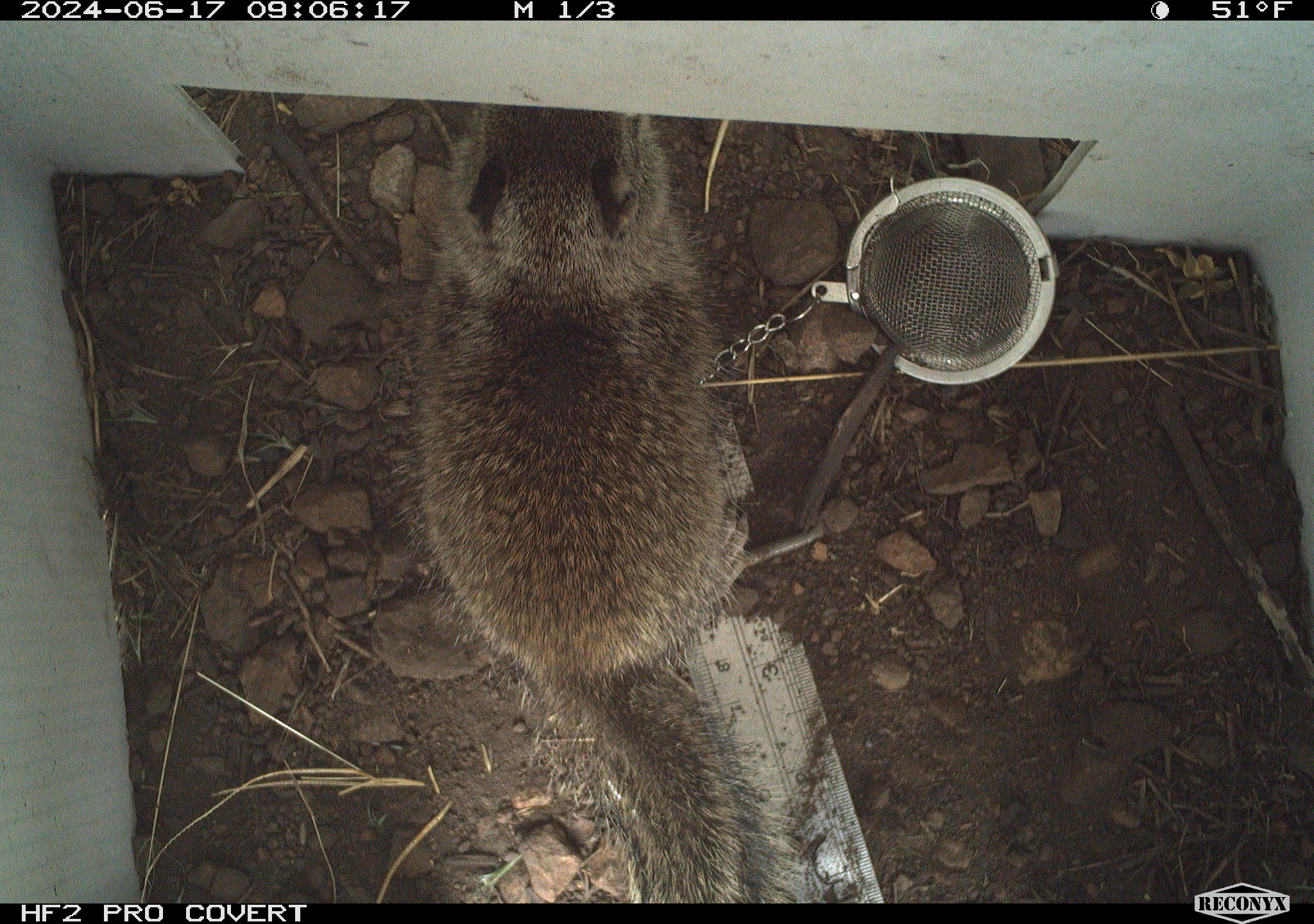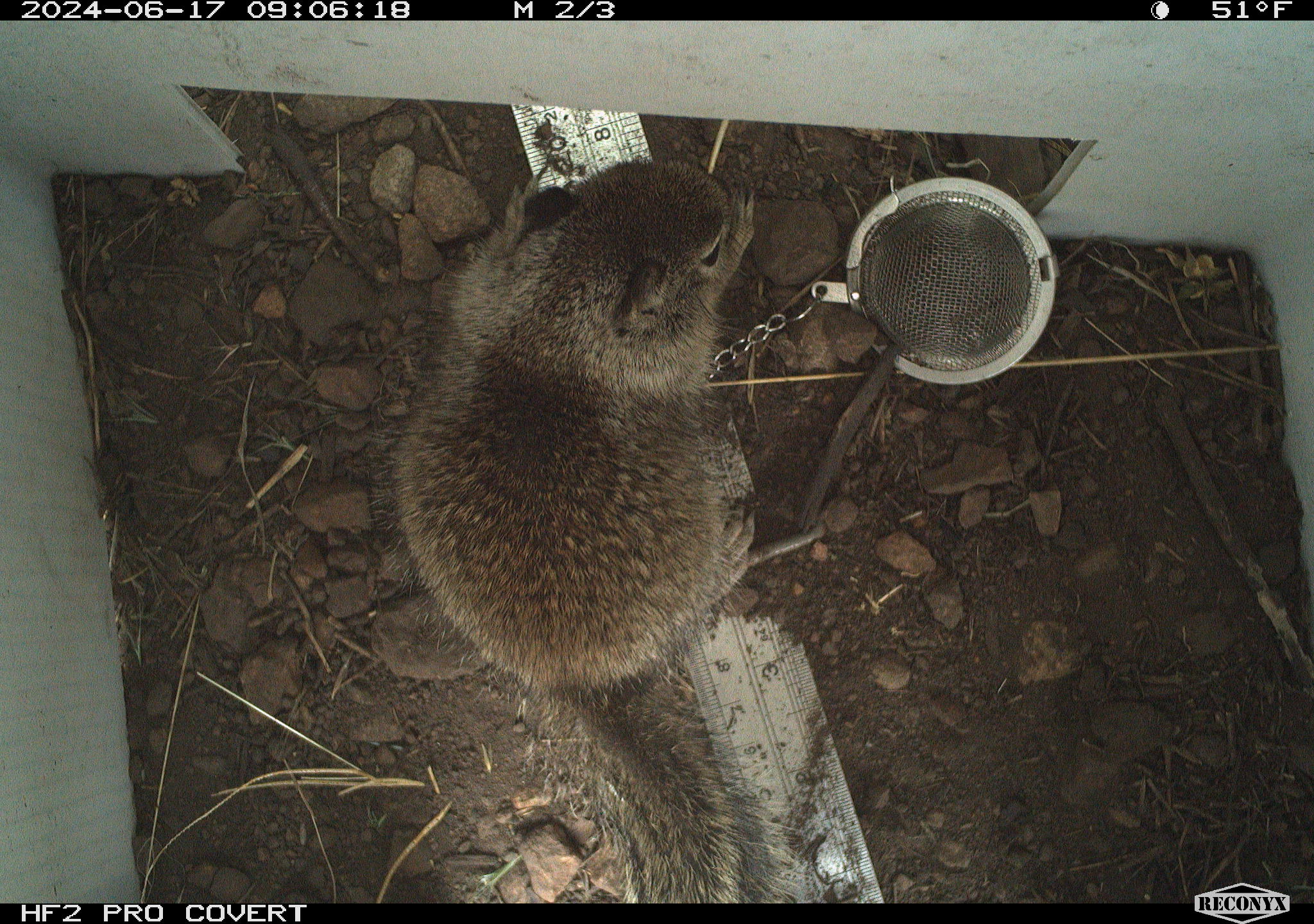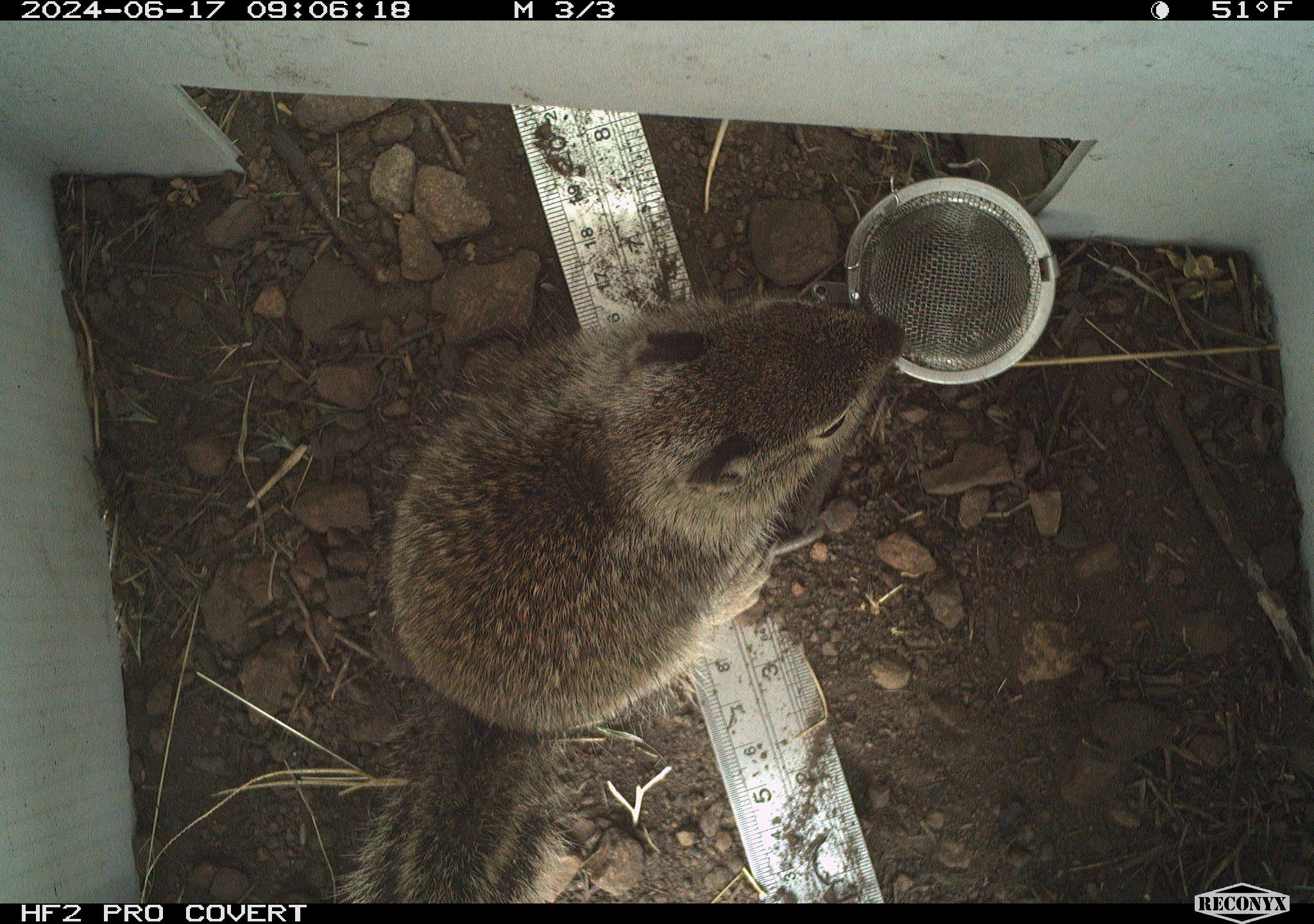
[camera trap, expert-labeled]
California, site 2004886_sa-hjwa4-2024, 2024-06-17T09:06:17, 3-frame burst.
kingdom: Animalia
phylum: Chordata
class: Mammalia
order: Rodentia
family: Sciuridae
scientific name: Sciuridae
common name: squirrels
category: sciuridae family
Sciuridae family (squirrels) (Sciuridae).